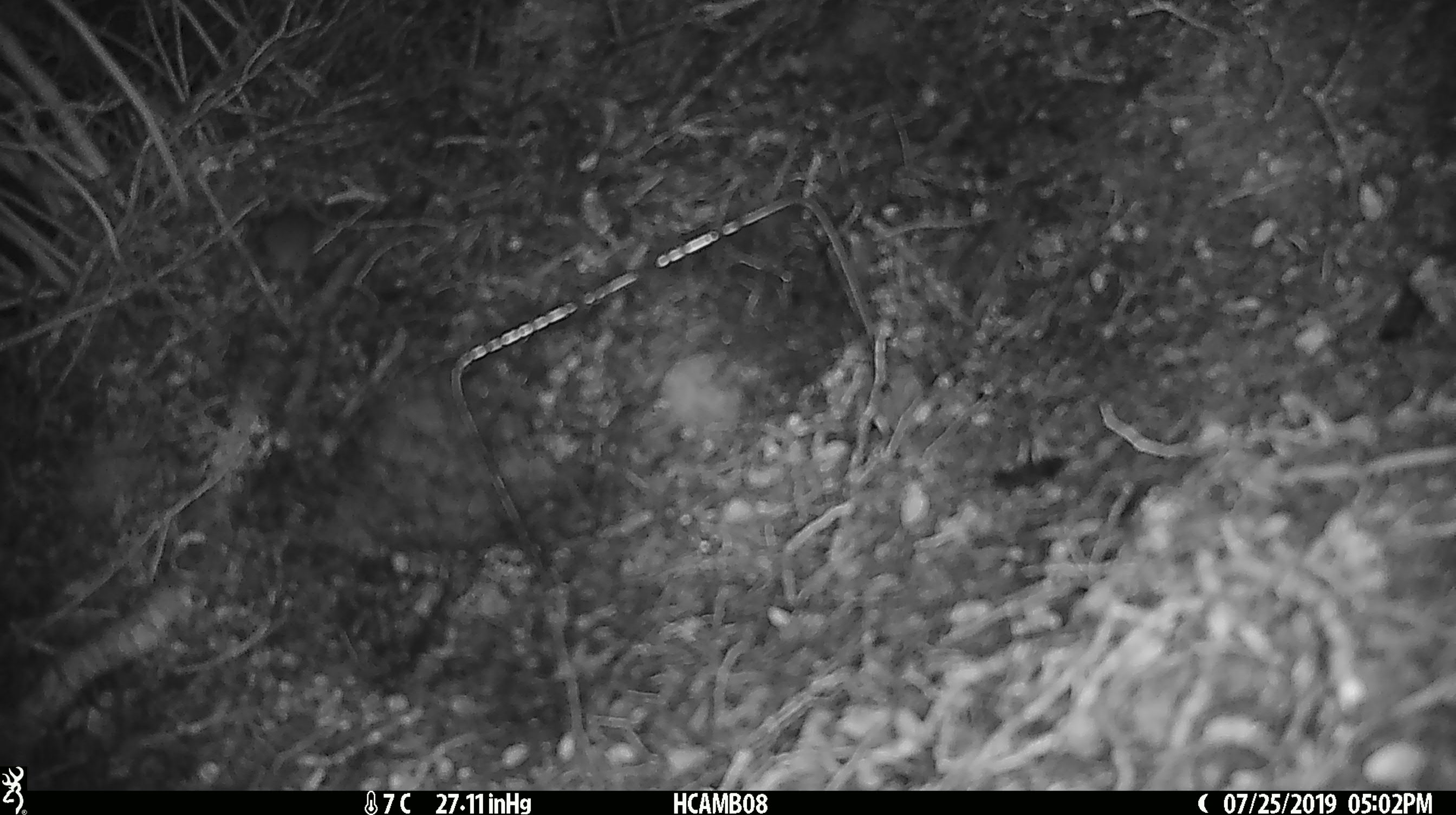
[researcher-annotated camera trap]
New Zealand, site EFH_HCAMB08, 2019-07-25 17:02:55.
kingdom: Animalia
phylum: Chordata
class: Mammalia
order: Rodentia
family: Muridae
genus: Mus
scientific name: Mus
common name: mouse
Mouse (Mus).